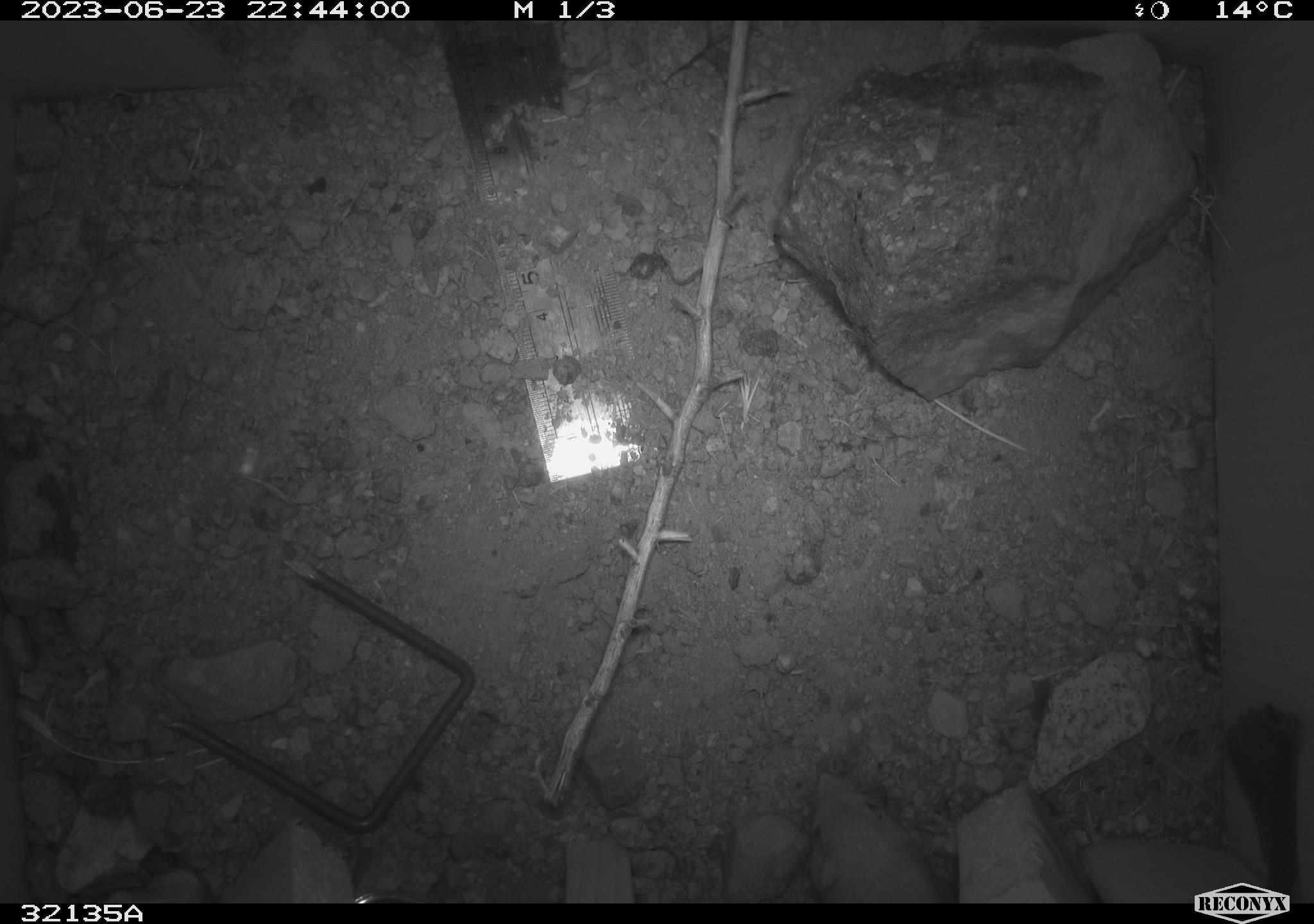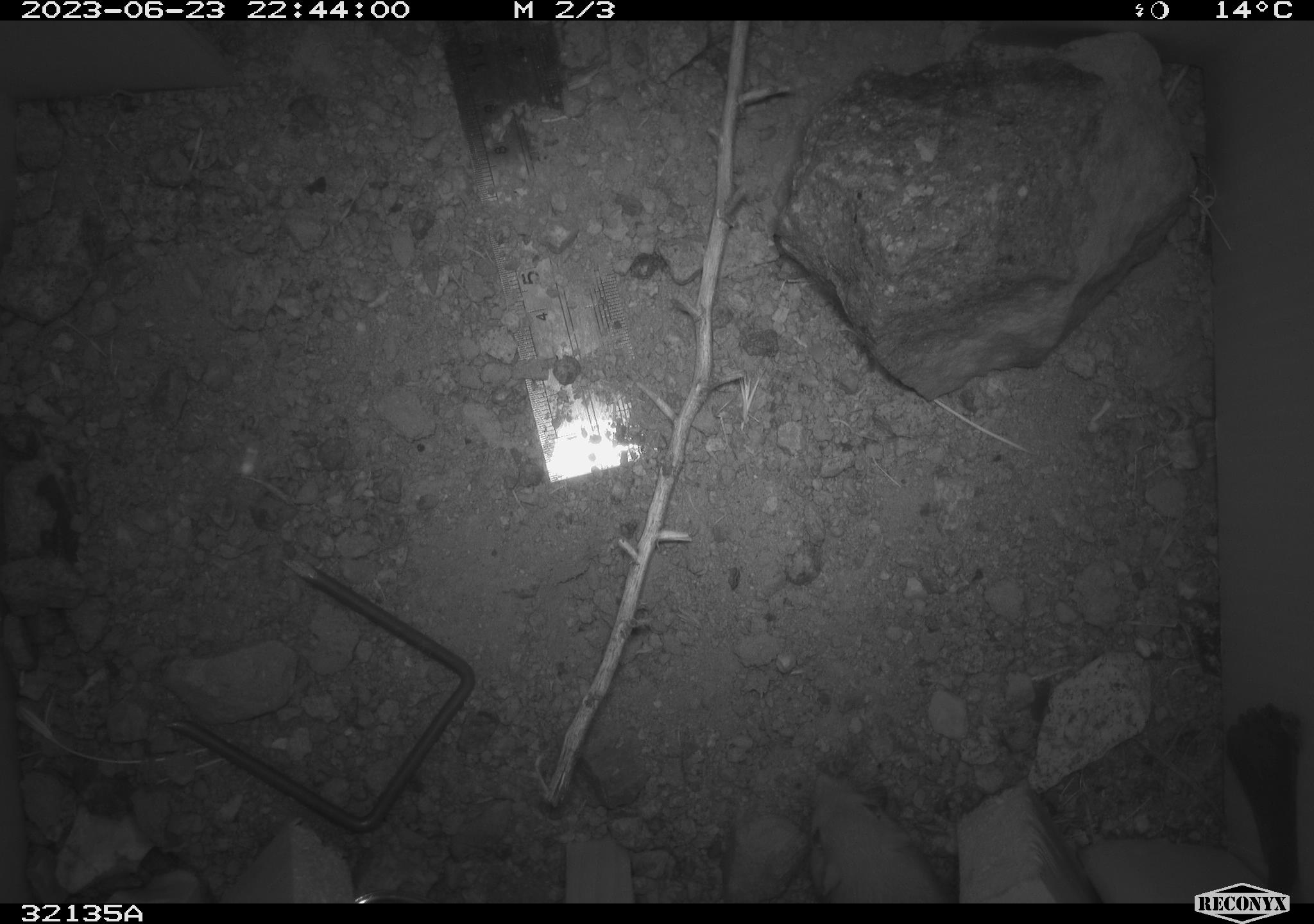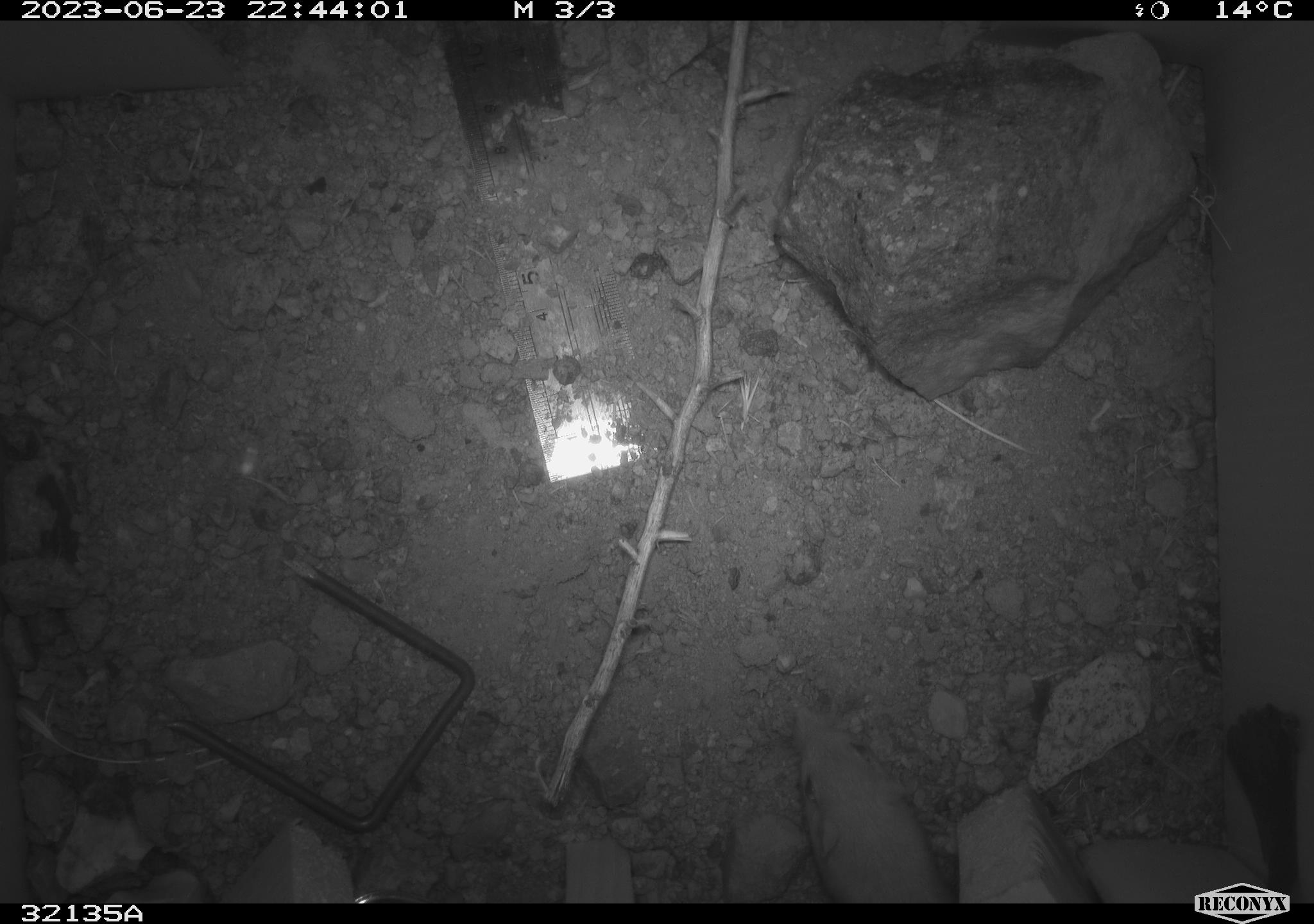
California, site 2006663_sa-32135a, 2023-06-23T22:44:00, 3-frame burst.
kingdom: Animalia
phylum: Chordata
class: Mammalia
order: Rodentia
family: Heteromyidae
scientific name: Heteromyidae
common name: kangaroo rats and pocket mice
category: heteromyidae family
Heteromyidae family (kangaroo rats and pocket mice) (Heteromyidae).